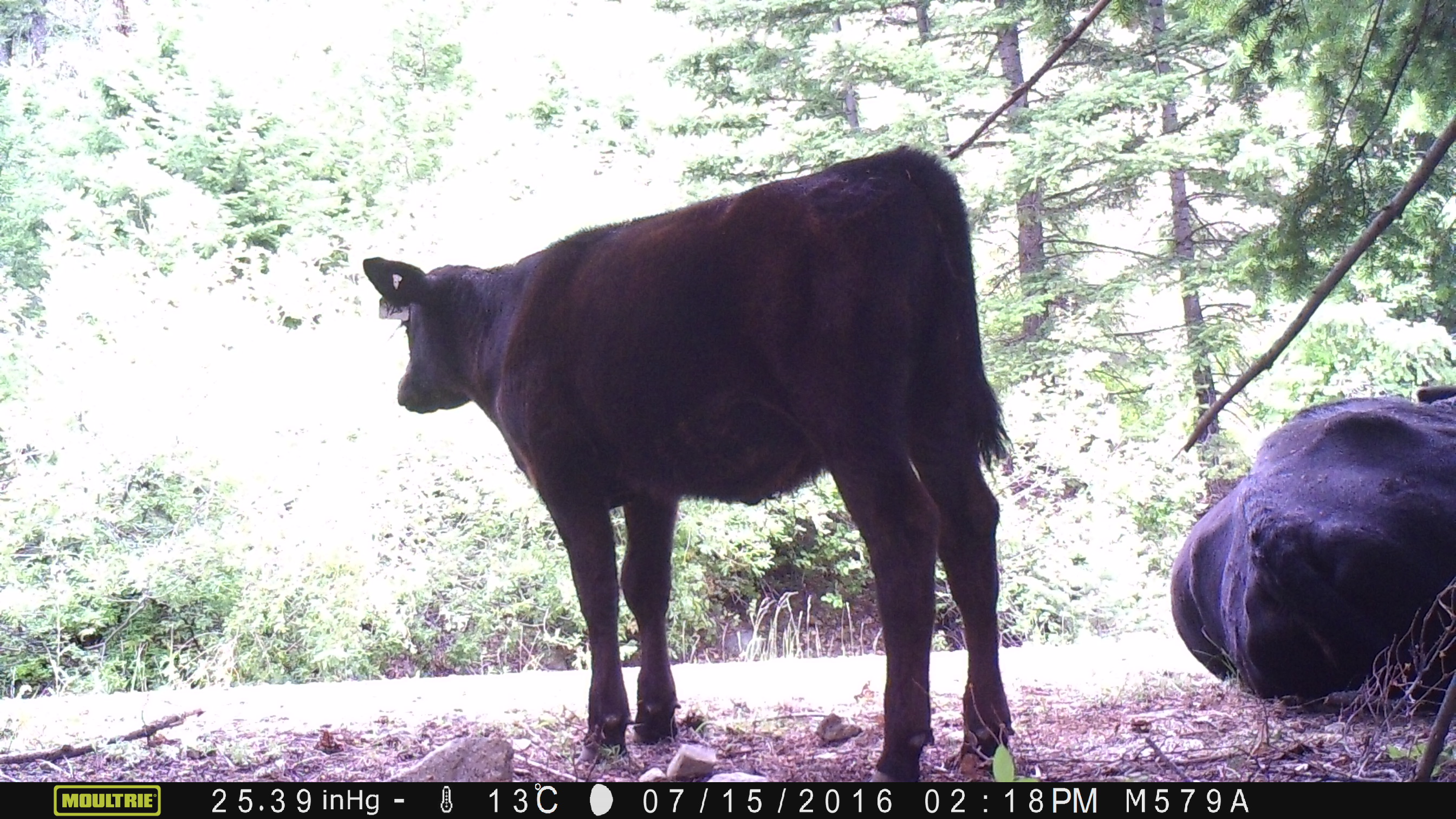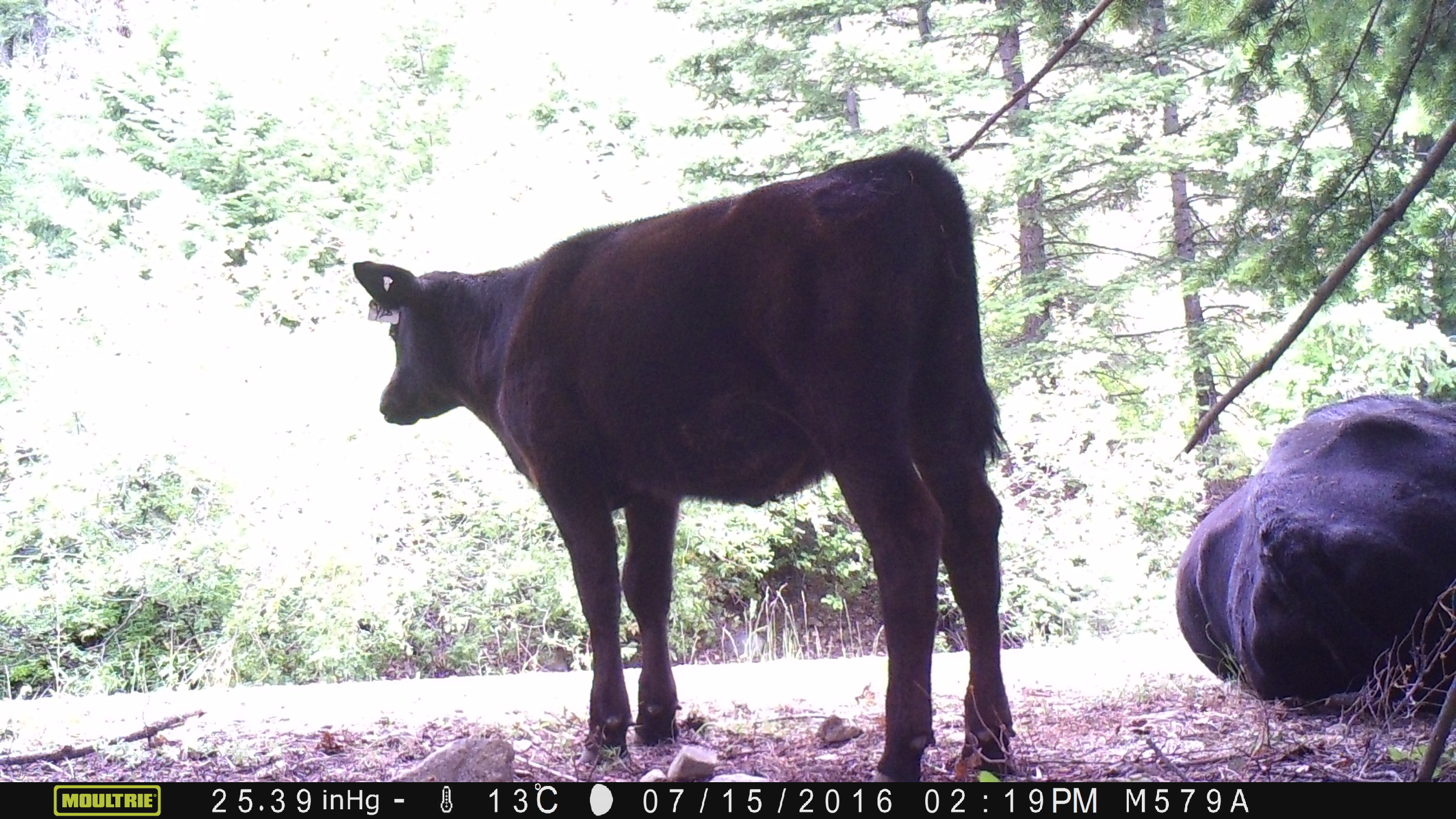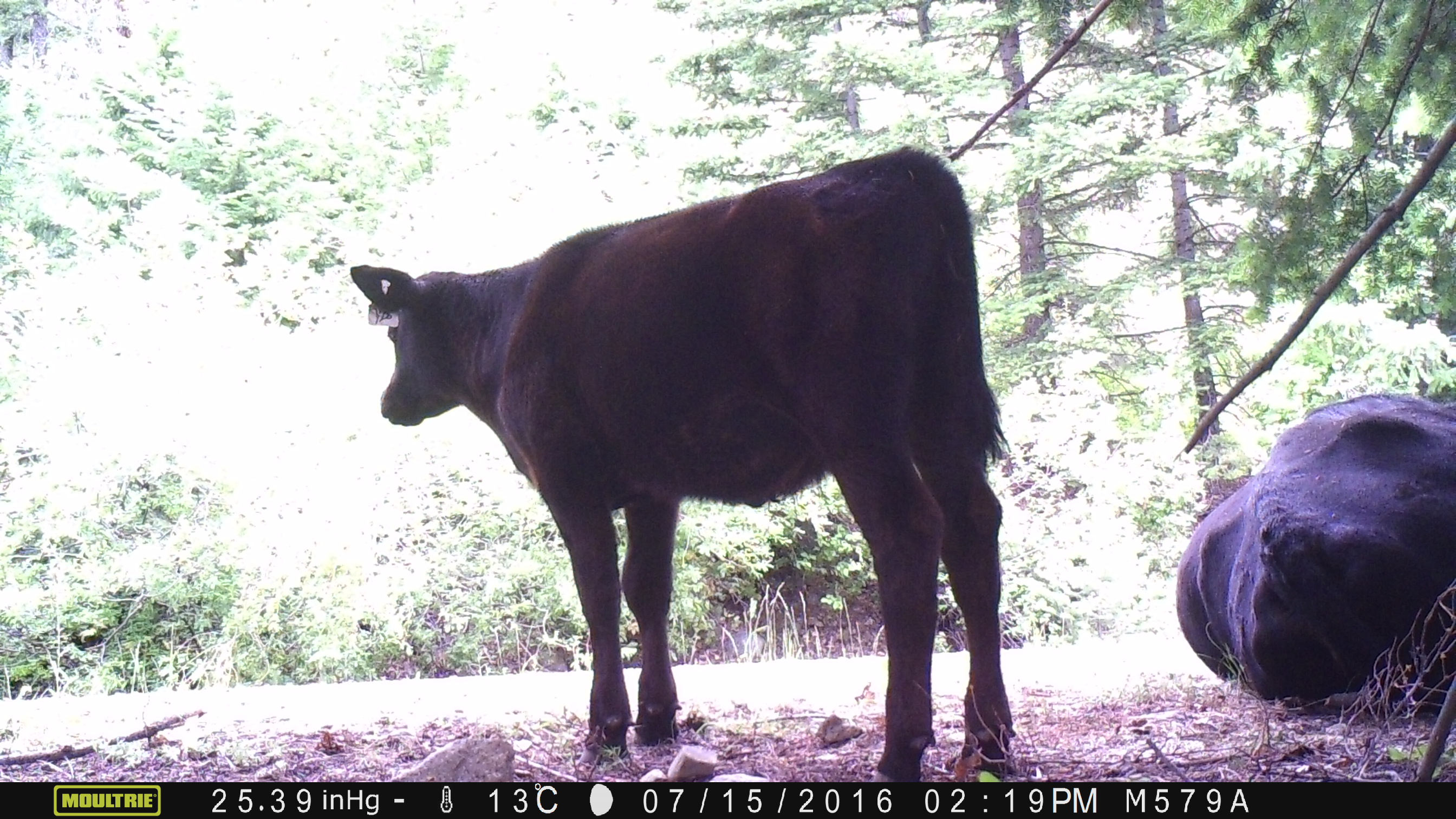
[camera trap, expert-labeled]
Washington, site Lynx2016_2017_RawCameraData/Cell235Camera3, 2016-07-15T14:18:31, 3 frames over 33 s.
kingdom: Animalia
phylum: Chordata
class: Mammalia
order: Artiodactyla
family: Bovidae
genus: Bos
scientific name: Bos taurus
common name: domestic cattle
Domestic cattle (Bos taurus). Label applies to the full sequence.